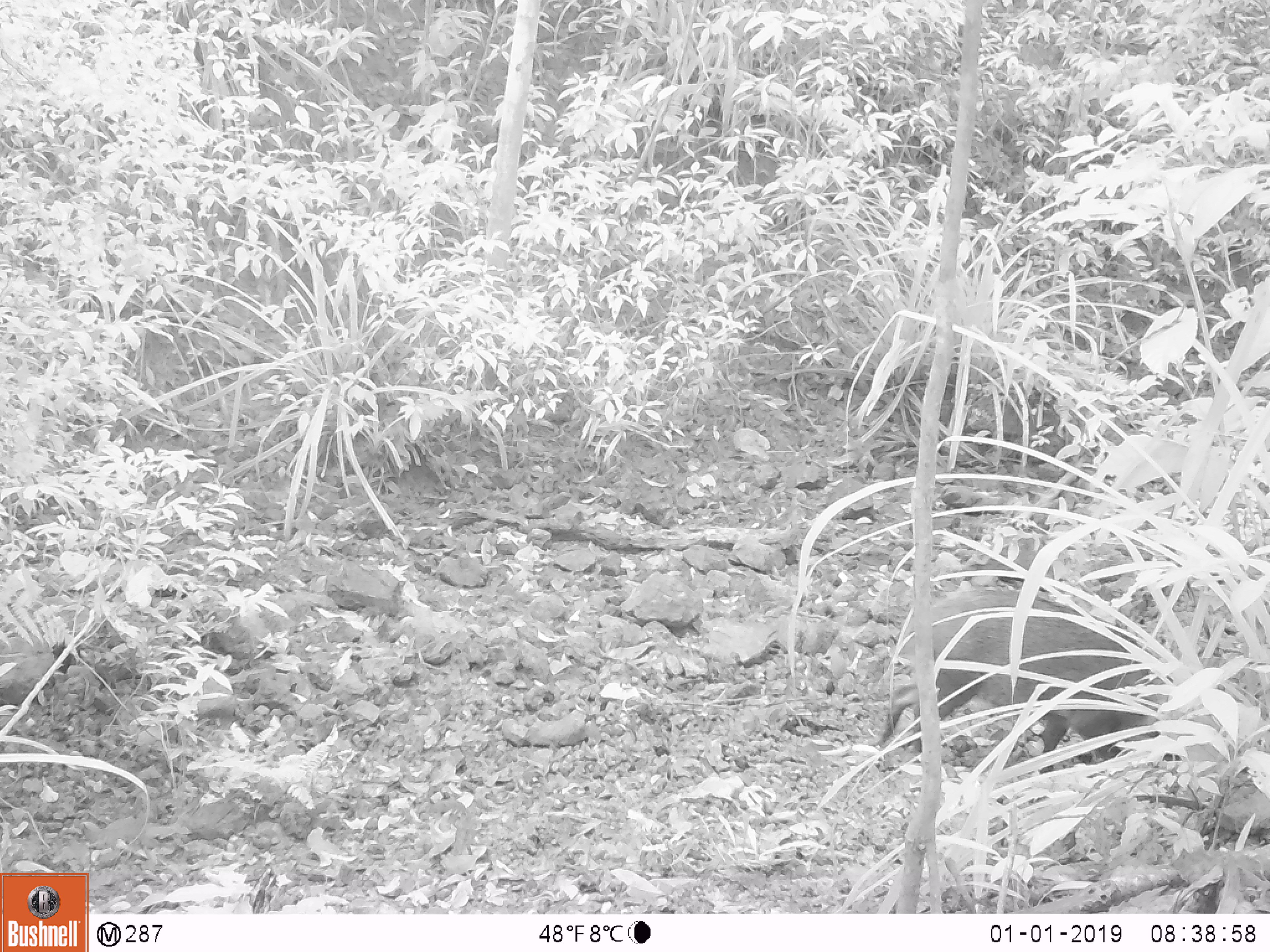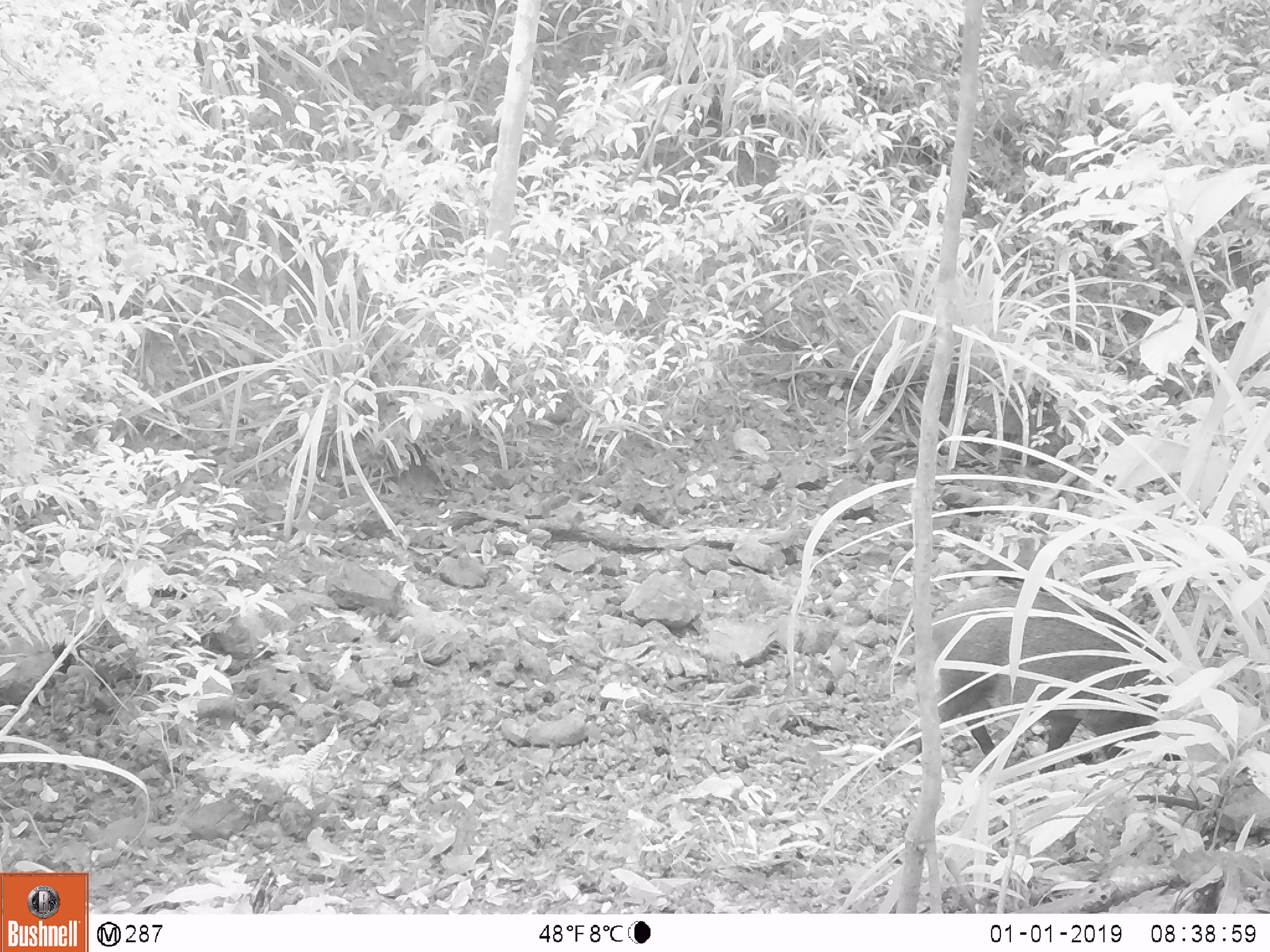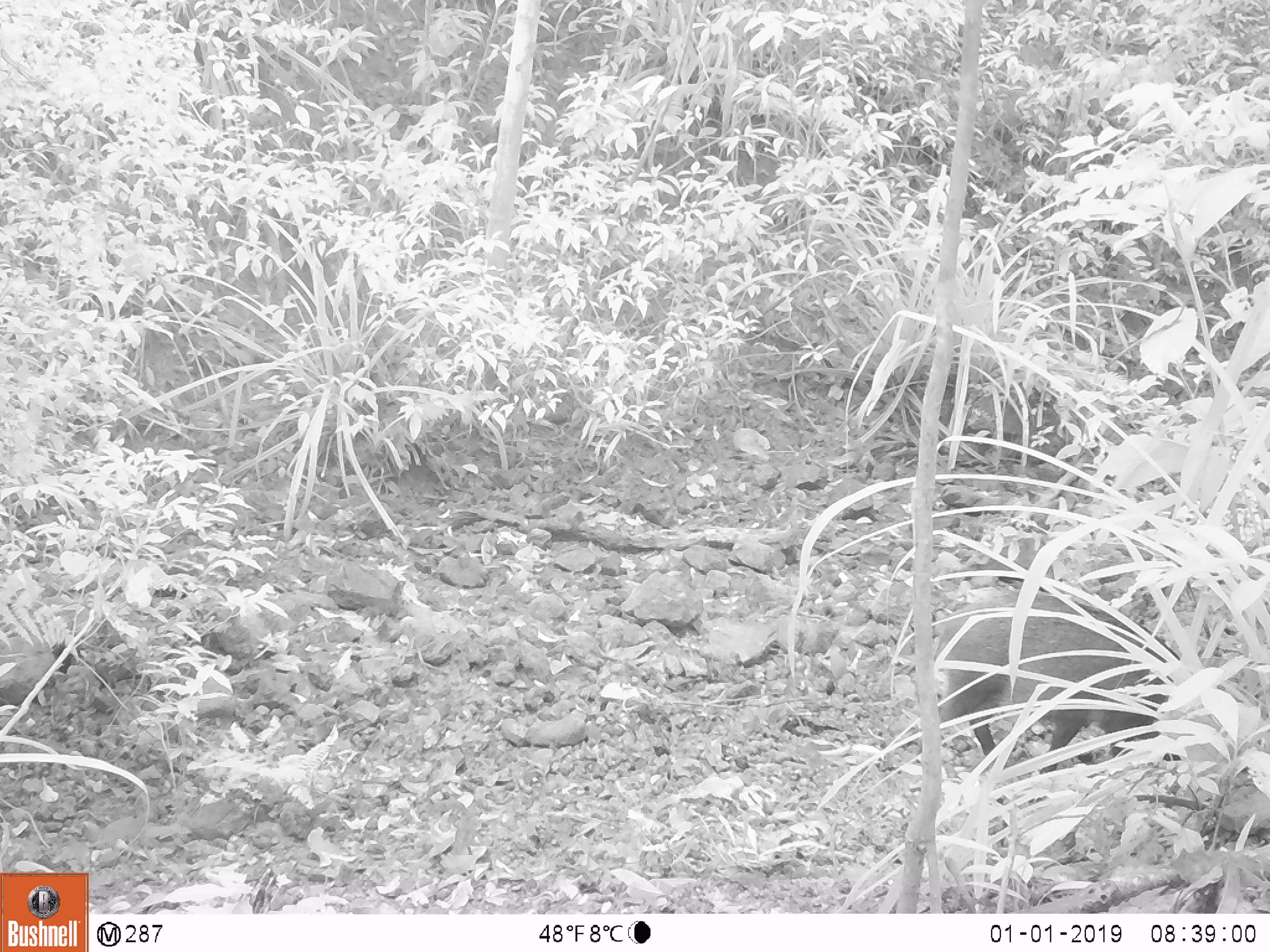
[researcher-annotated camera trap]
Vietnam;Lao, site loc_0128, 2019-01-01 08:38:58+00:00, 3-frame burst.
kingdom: Animalia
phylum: Chordata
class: Mammalia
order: Artiodactyla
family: Suidae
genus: Sus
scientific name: Sus scrofa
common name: eurasian wild pig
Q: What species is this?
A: Eurasian wild pig (Sus scrofa).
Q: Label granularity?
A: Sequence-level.